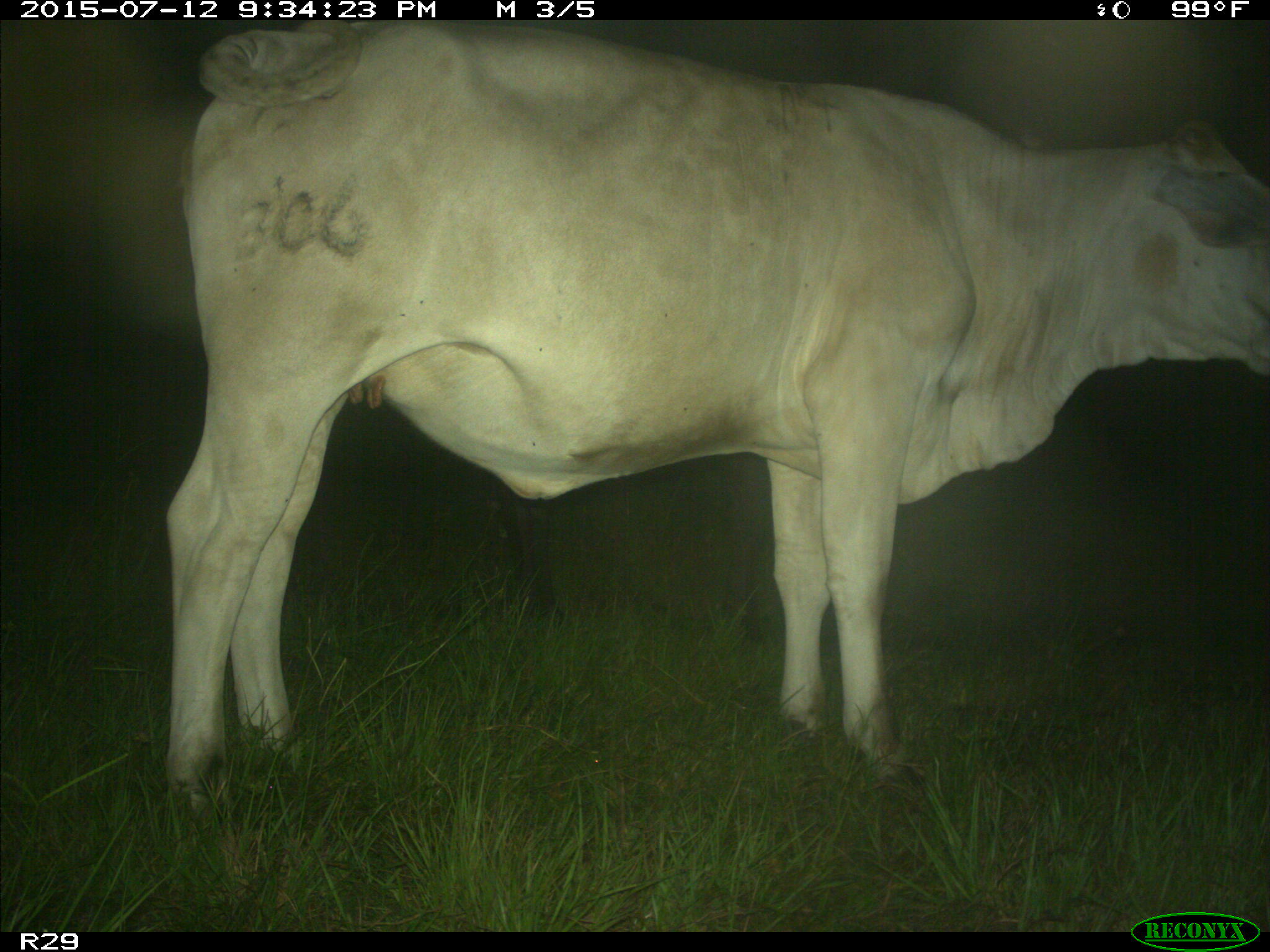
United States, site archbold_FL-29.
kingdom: Animalia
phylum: Chordata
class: Mammalia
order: Artiodactyla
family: Bovidae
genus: Bos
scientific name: Bos taurus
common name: domestic cow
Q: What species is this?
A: Bos taurus (domestic cow).